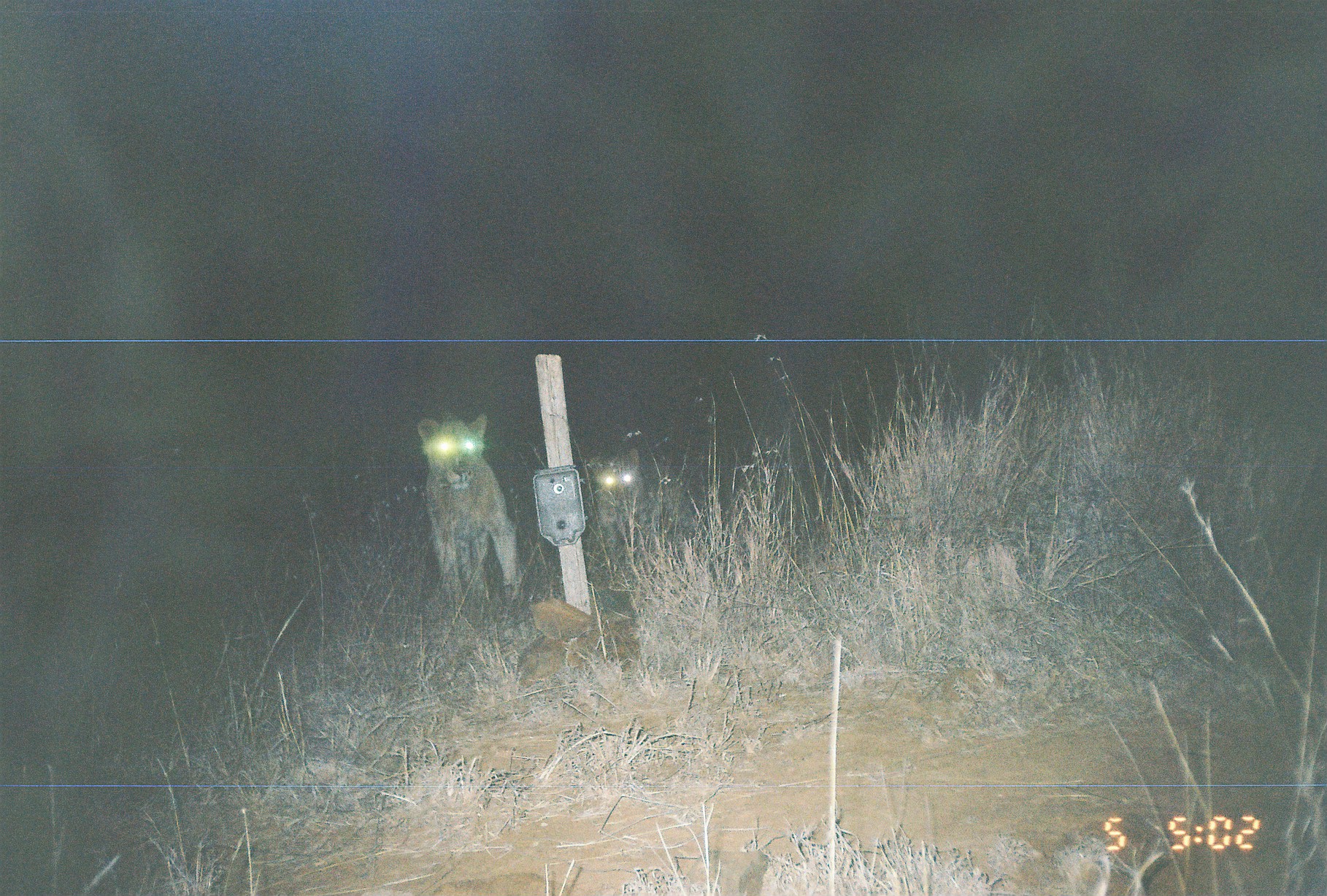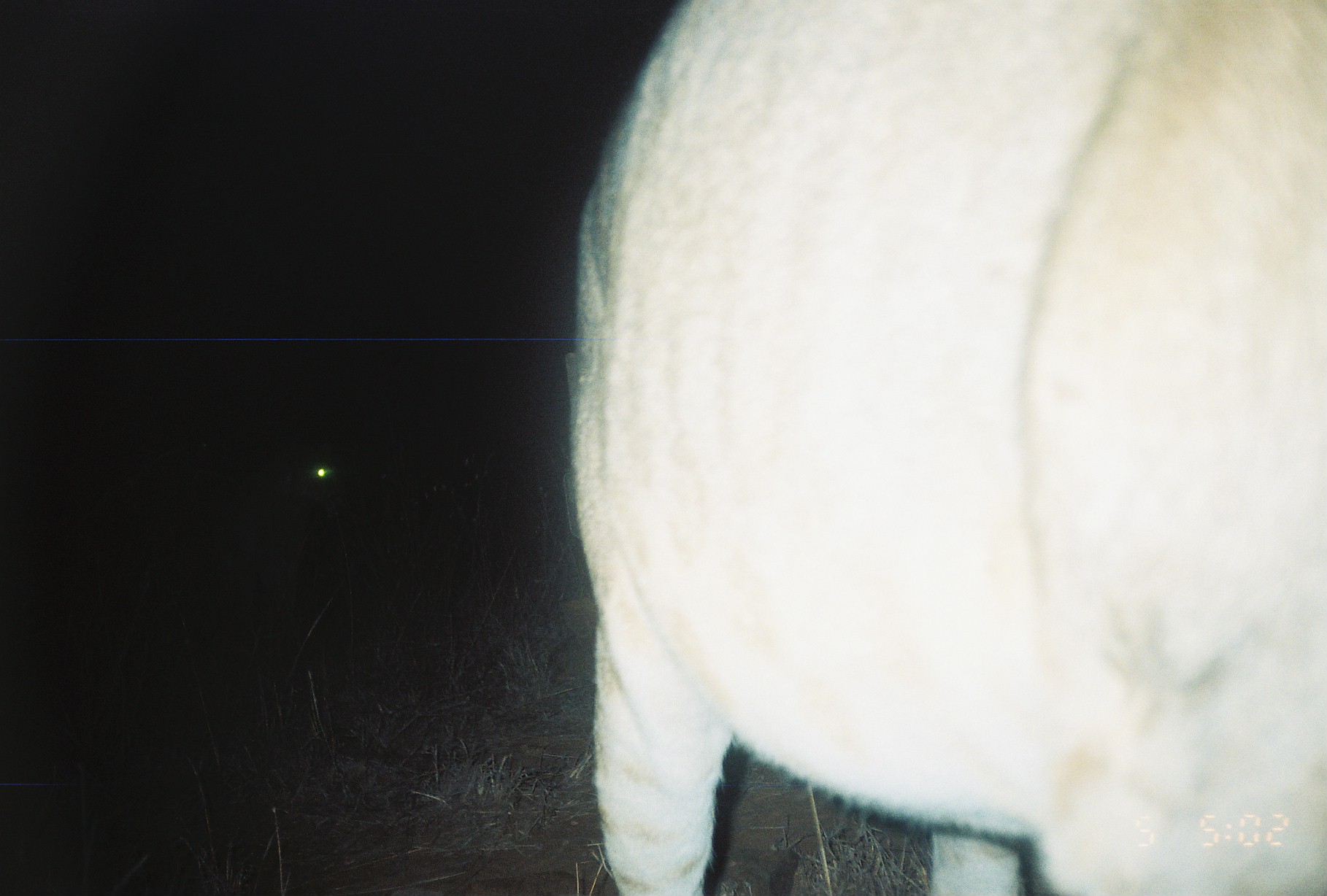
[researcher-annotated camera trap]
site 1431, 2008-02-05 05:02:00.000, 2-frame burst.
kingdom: Animalia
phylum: Chordata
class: Mammalia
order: Carnivora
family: Felidae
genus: Panthera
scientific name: Panthera leo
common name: lion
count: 2